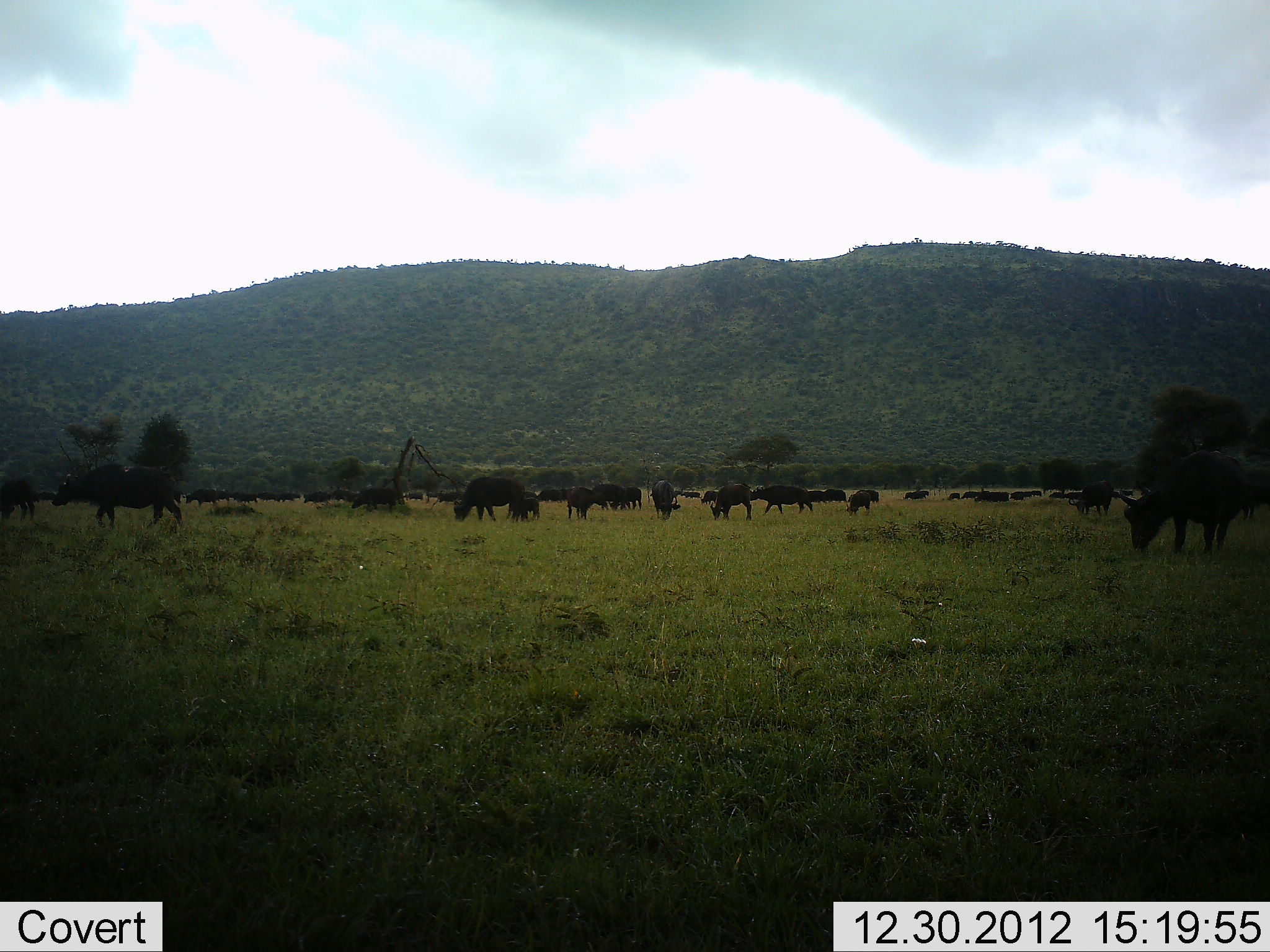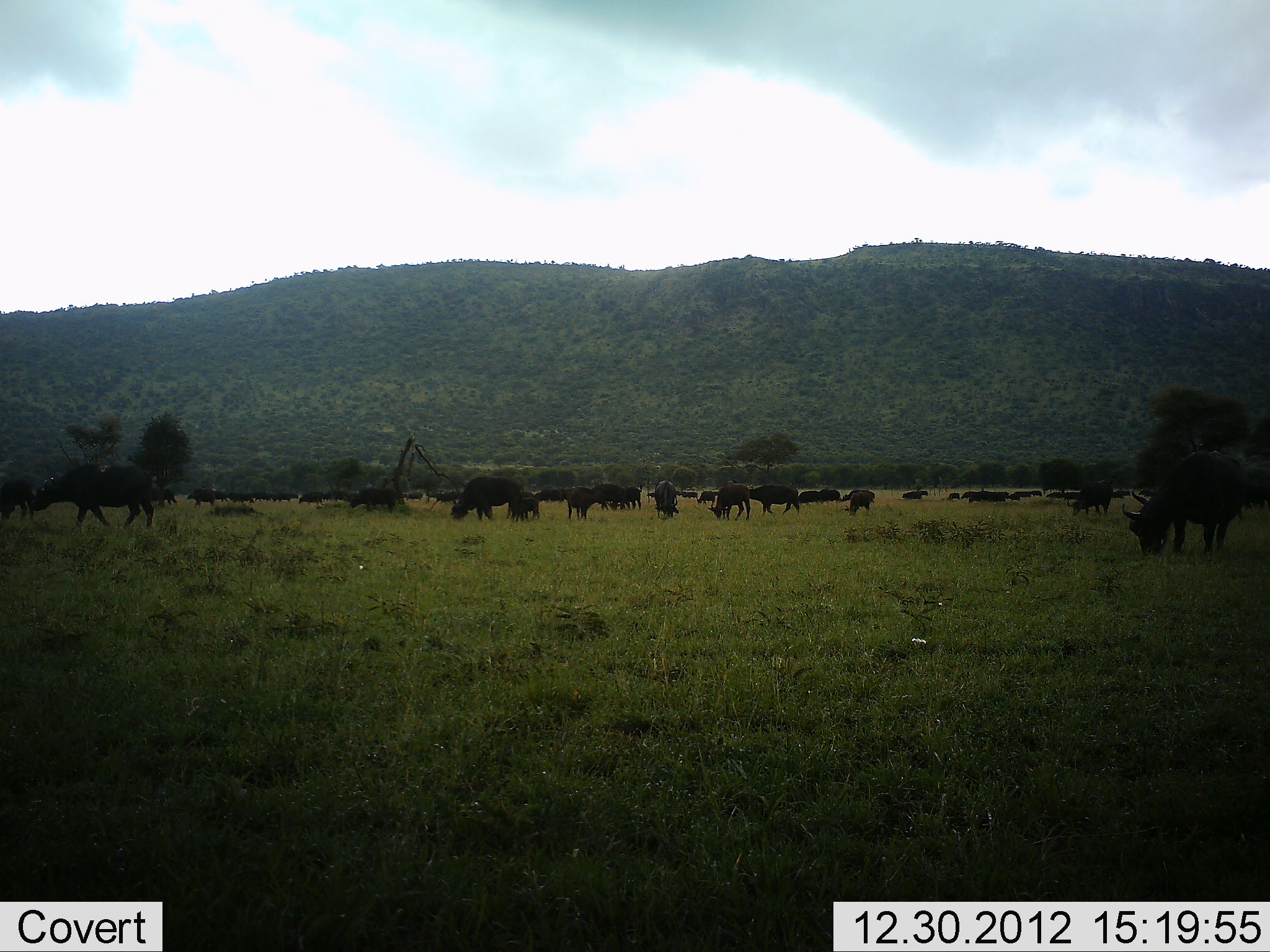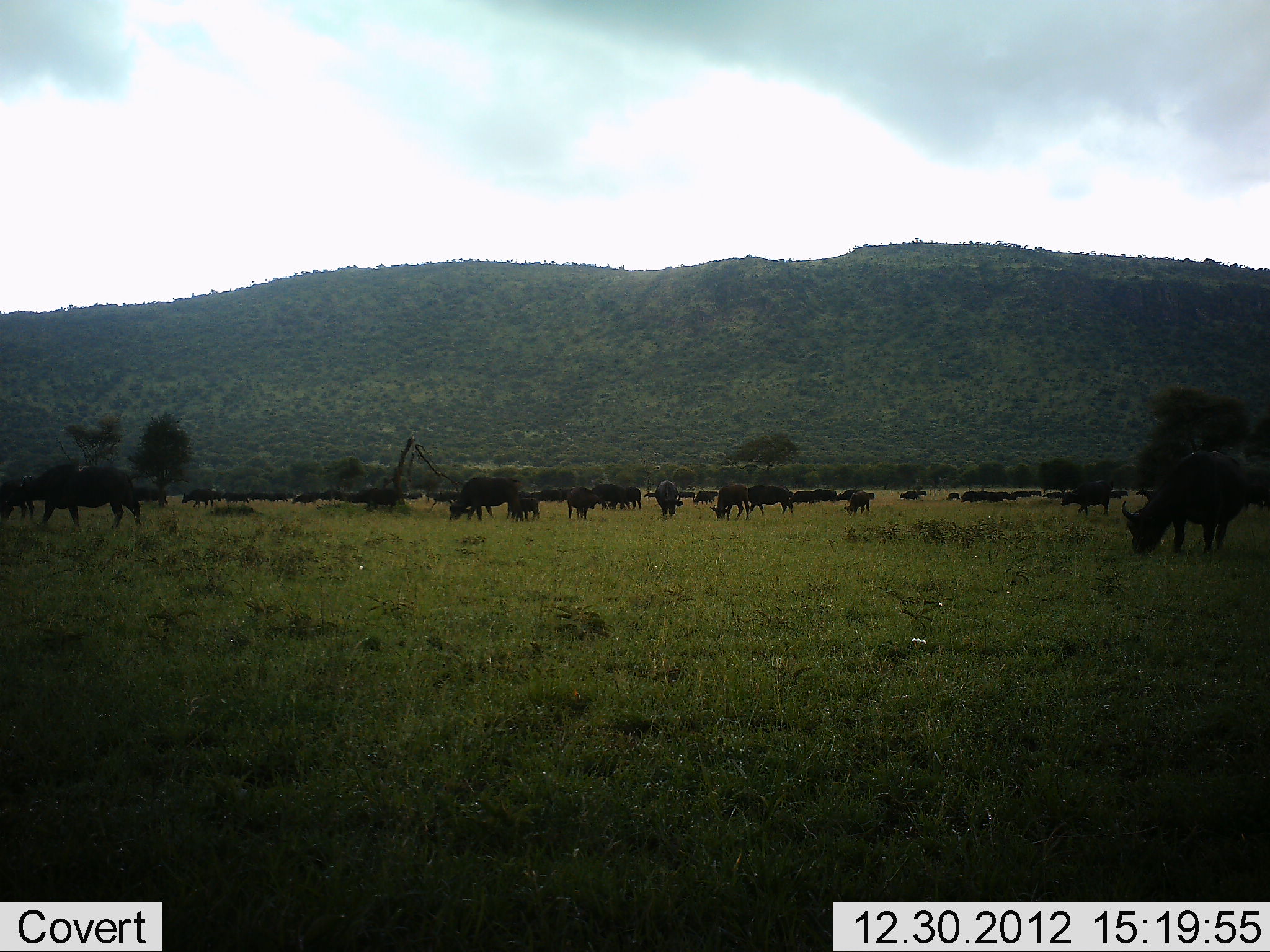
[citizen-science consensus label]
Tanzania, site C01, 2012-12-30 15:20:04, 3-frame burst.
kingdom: Animalia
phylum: Chordata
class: Mammalia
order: Artiodactyla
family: Bovidae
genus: Syncerus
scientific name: Syncerus caffer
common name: cape buffalo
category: buffalo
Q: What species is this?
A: Buffalo (cape buffalo) (Syncerus caffer).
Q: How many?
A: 11-50.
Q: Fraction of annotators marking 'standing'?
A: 38%.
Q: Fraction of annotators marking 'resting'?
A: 5%.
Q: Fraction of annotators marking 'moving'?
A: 33%.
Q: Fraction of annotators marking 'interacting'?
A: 10%.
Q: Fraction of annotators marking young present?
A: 10%.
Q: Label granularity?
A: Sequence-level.